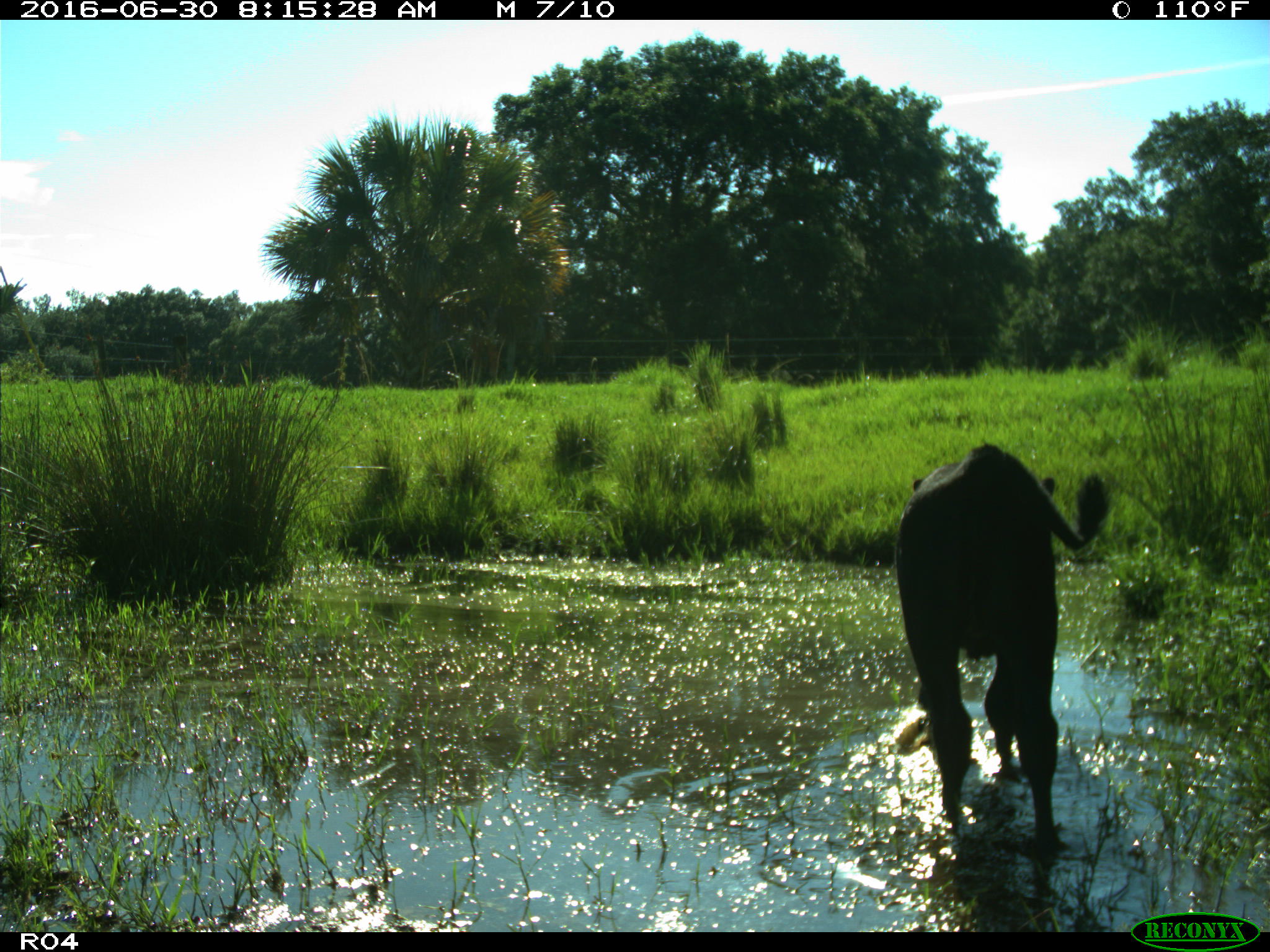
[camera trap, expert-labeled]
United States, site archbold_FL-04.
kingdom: Animalia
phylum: Chordata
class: Mammalia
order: Artiodactyla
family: Bovidae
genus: Bos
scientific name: Bos taurus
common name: domestic cow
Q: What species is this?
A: Bos taurus (domestic cow).